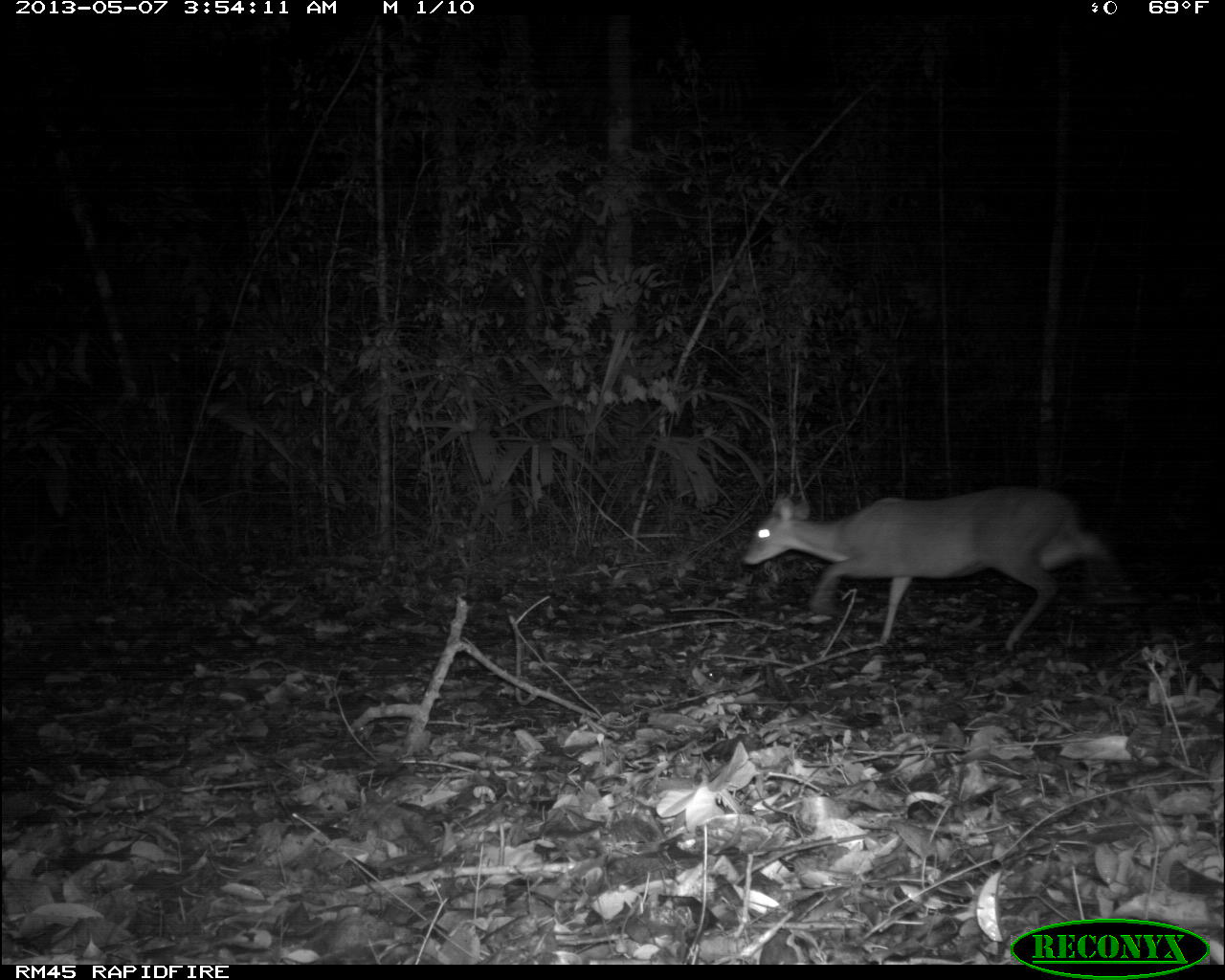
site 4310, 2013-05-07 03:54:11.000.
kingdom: Animalia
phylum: Chordata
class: Mammalia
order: Artiodactyla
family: Cervidae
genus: Mazama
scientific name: Mazama temama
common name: central american red brocket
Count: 1.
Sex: male.